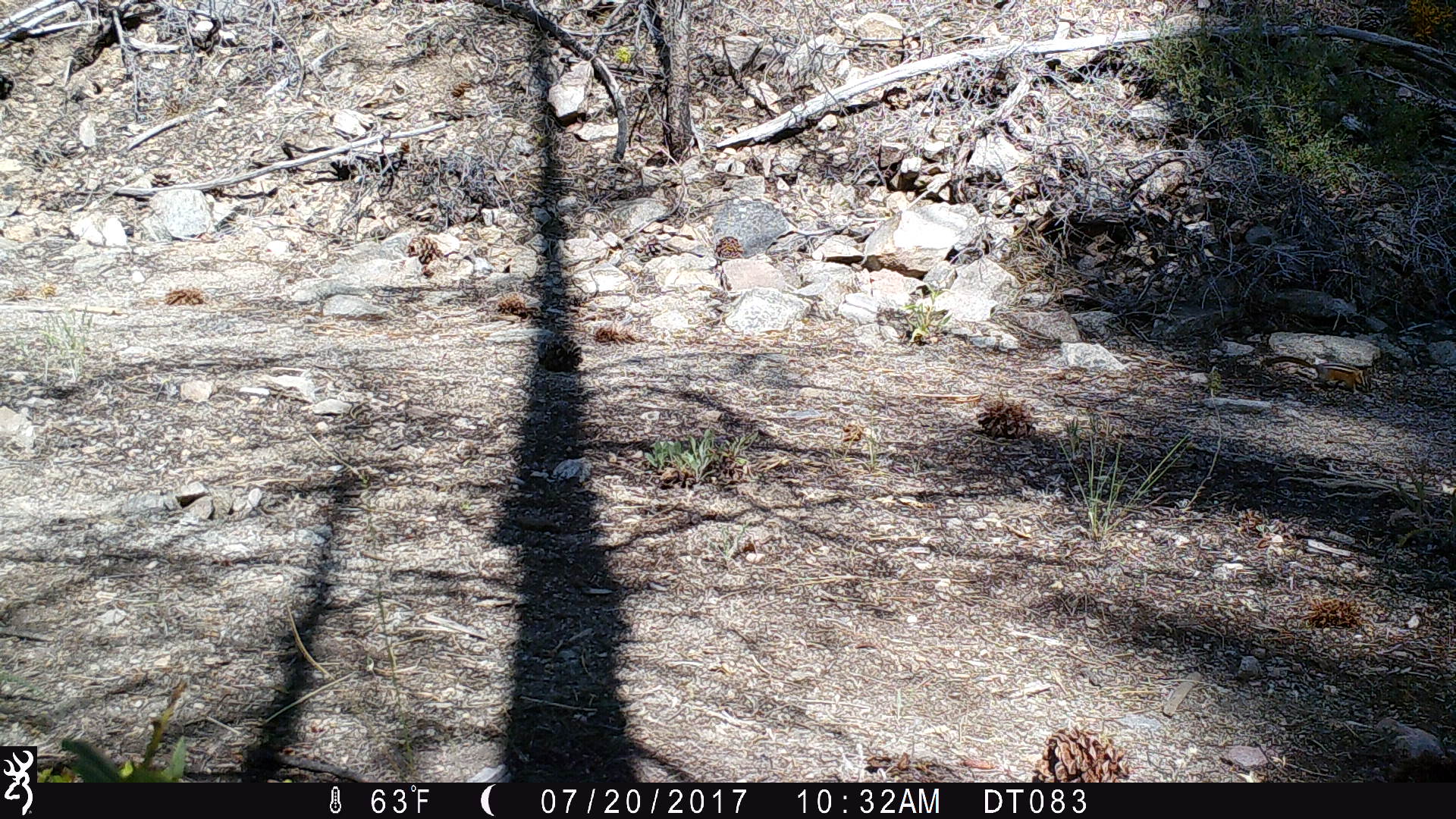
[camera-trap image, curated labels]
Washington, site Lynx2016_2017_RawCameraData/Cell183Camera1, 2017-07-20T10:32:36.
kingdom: Animalia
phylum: Chordata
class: Mammalia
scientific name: Mammalia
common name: small mammal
Small mammal (Mammalia). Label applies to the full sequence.